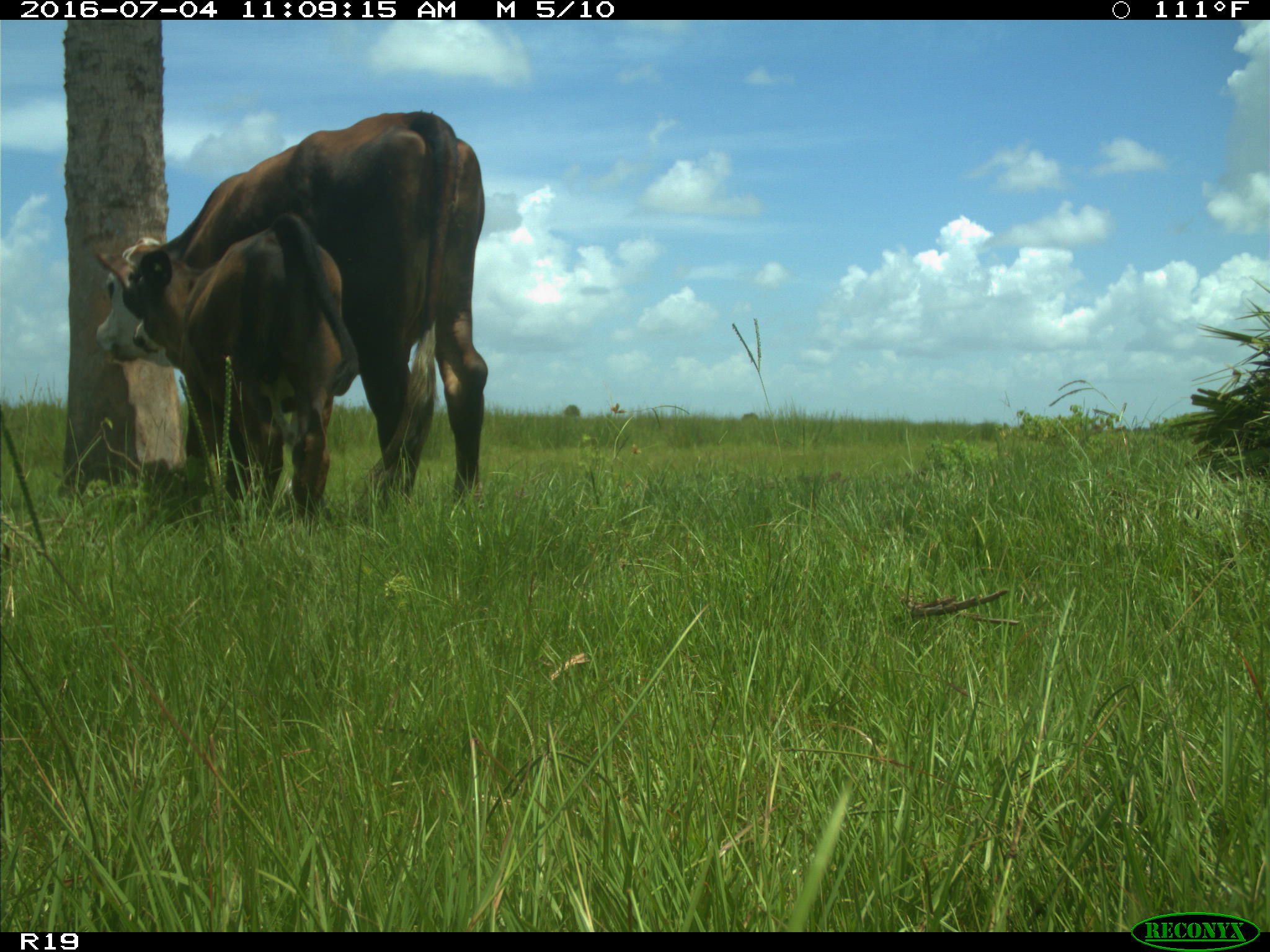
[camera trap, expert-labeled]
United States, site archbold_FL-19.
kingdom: Animalia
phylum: Chordata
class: Mammalia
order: Artiodactyla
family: Bovidae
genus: Bos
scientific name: Bos taurus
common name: domestic cow